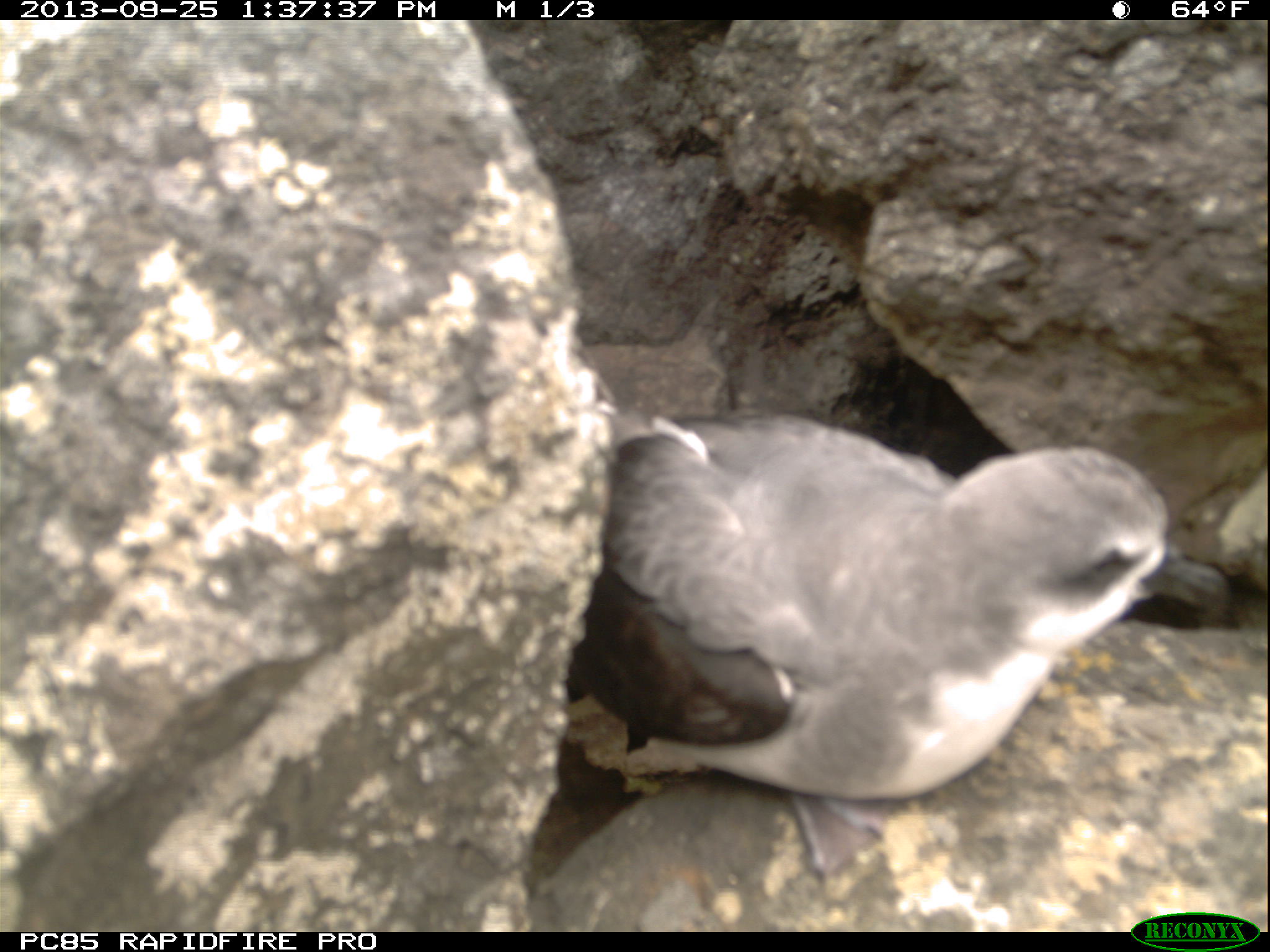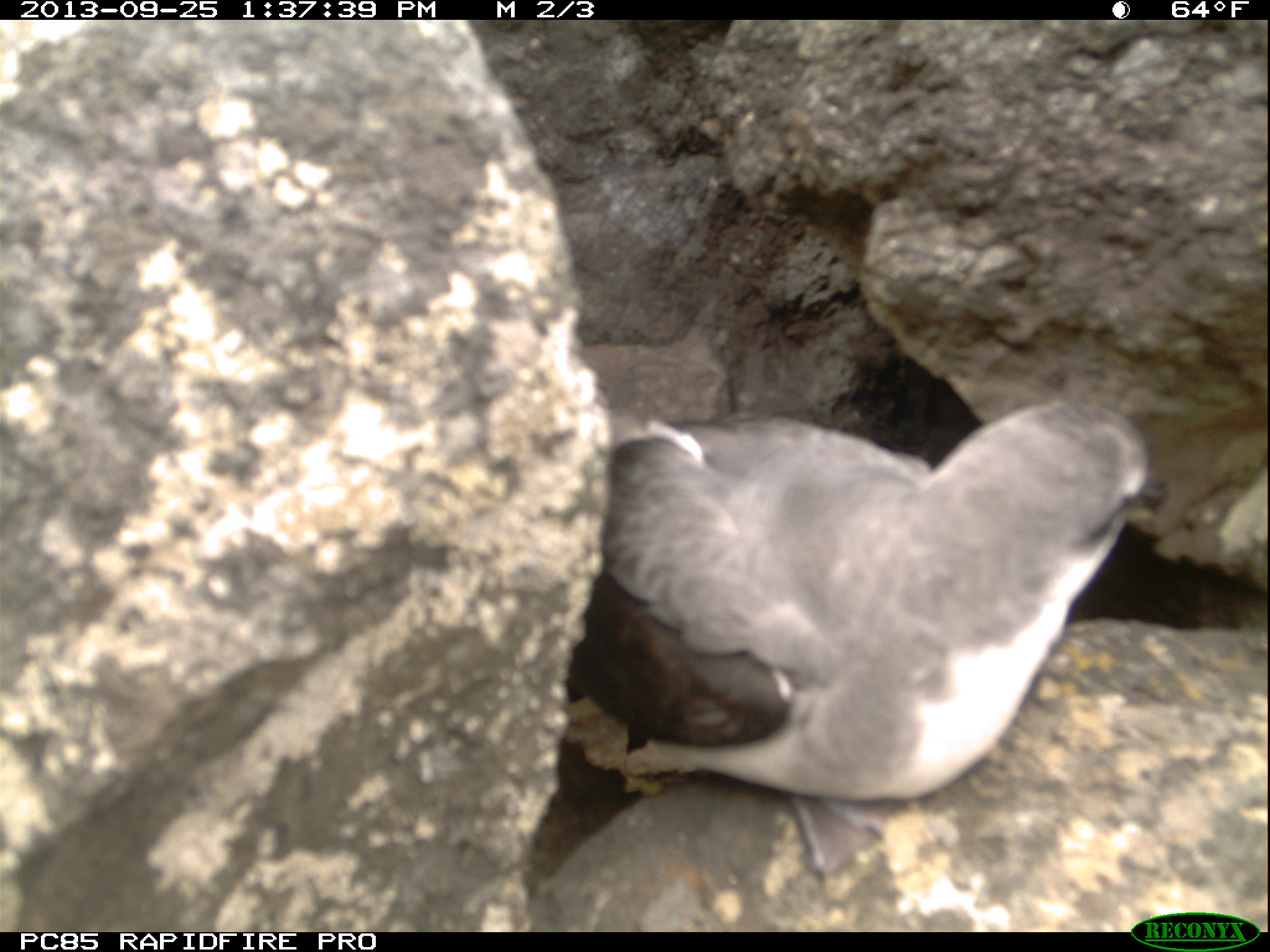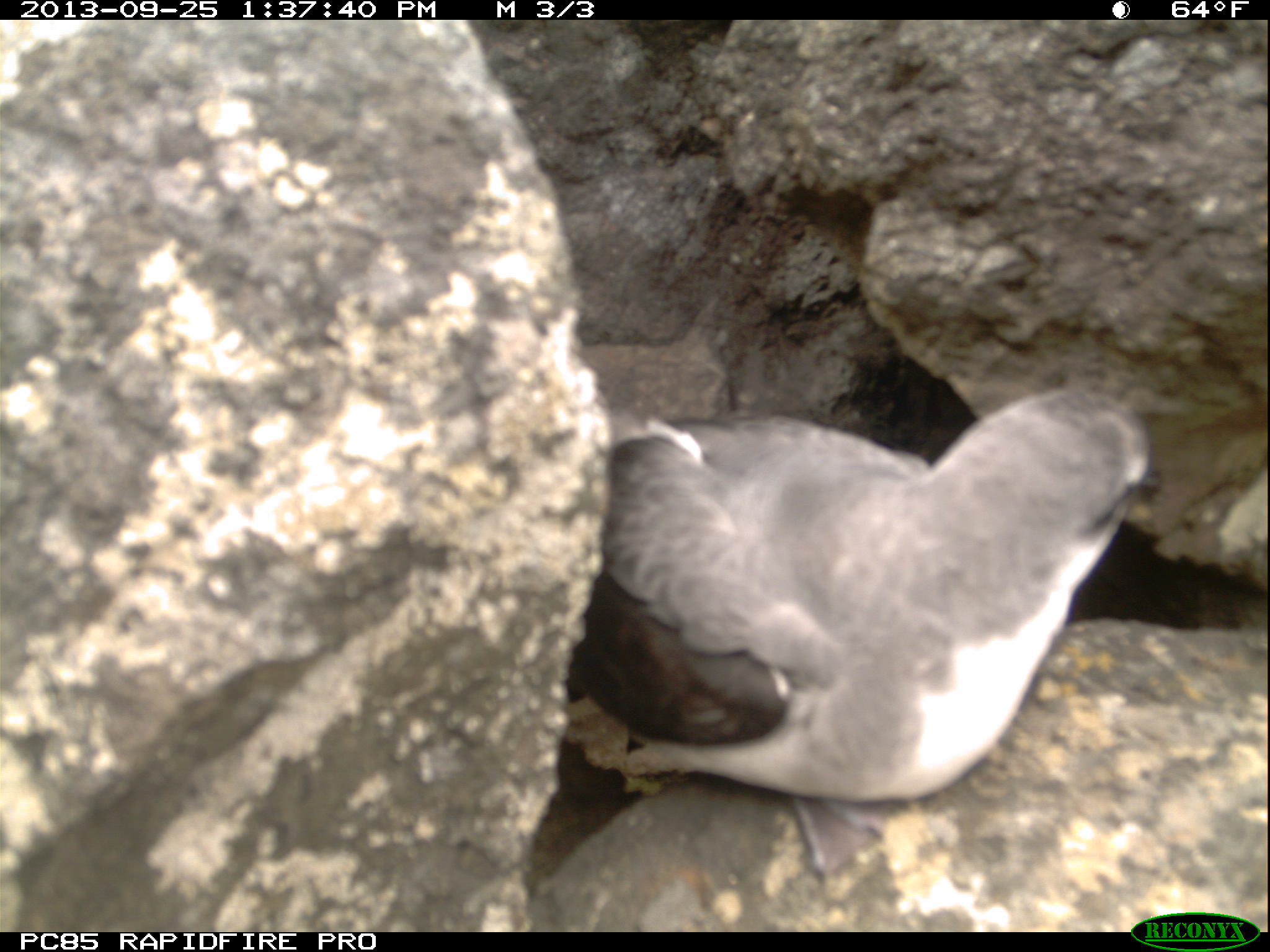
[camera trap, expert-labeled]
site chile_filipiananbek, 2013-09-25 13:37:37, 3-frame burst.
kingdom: Animalia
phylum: Chordata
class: Aves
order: Procellariiformes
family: Procellariidae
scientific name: Procellariidae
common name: petrel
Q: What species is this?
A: Petrel (Procellariidae).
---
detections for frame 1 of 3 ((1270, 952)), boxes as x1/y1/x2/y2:
petrel: 550/404/1191/891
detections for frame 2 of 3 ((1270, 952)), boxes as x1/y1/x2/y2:
petrel: 553/387/1184/886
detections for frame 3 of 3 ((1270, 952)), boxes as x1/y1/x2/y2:
petrel: 554/381/1180/891